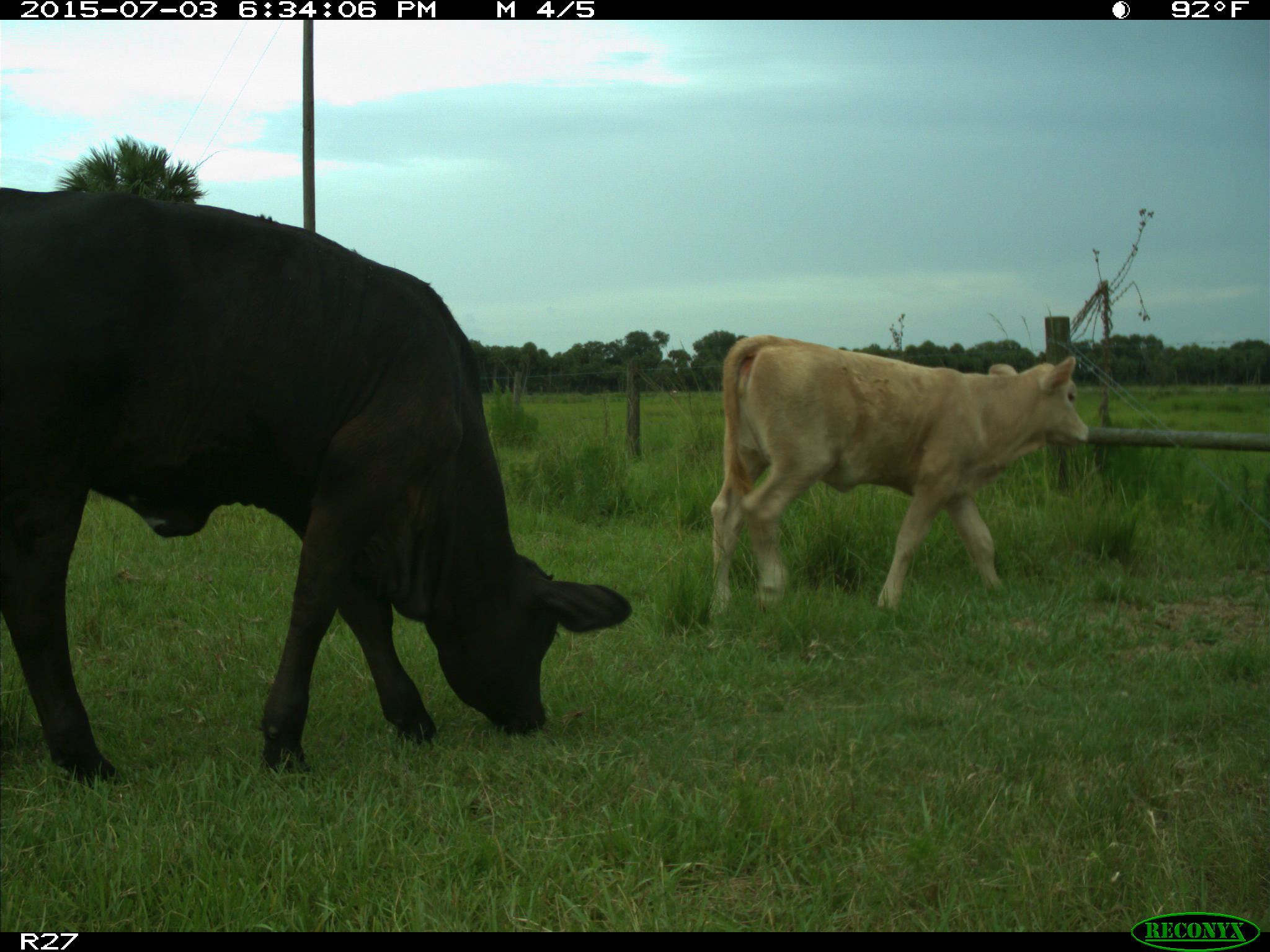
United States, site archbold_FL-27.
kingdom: Animalia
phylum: Chordata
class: Mammalia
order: Artiodactyla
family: Bovidae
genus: Bos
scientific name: Bos taurus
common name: domestic cow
Bos taurus (domestic cow).